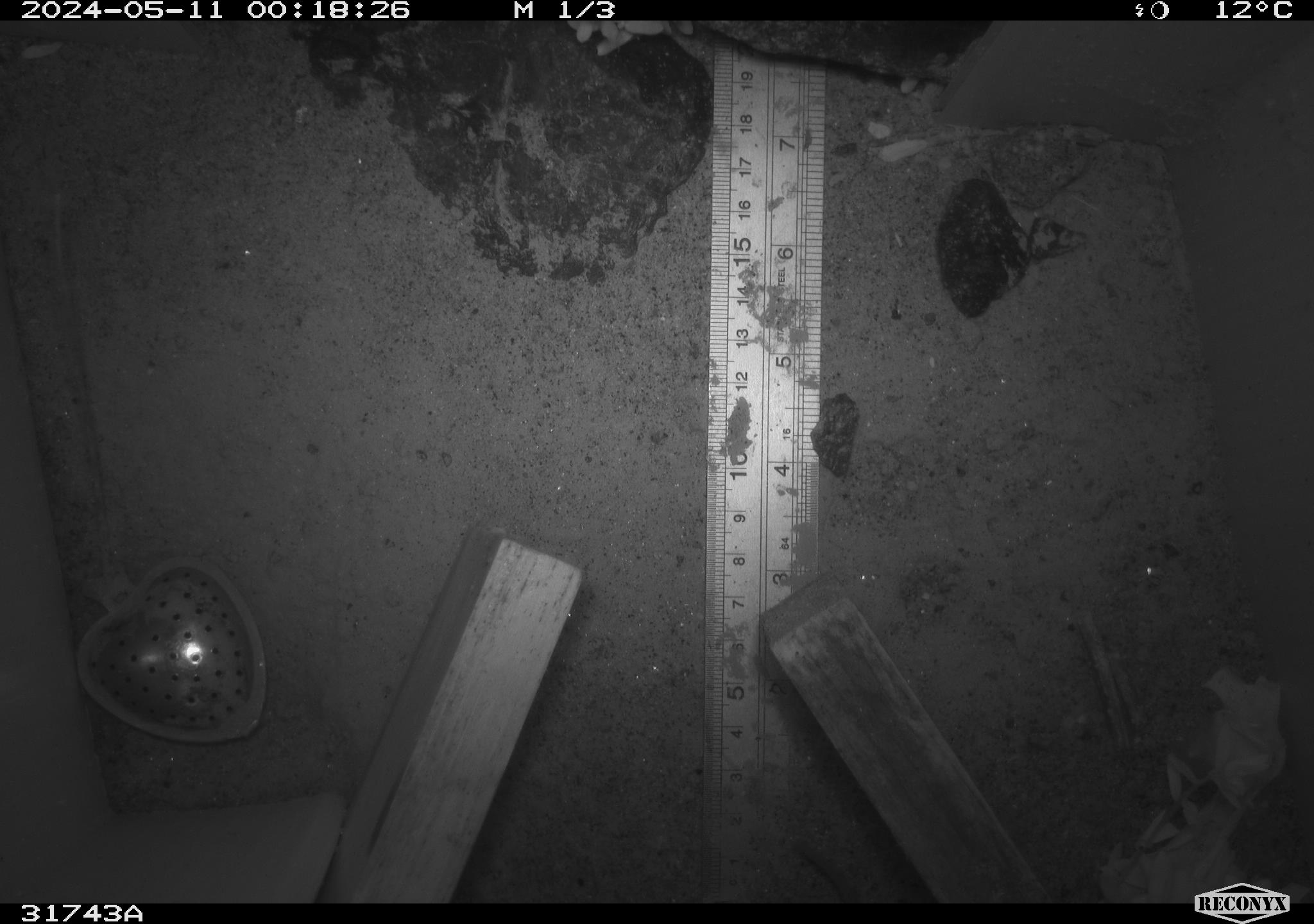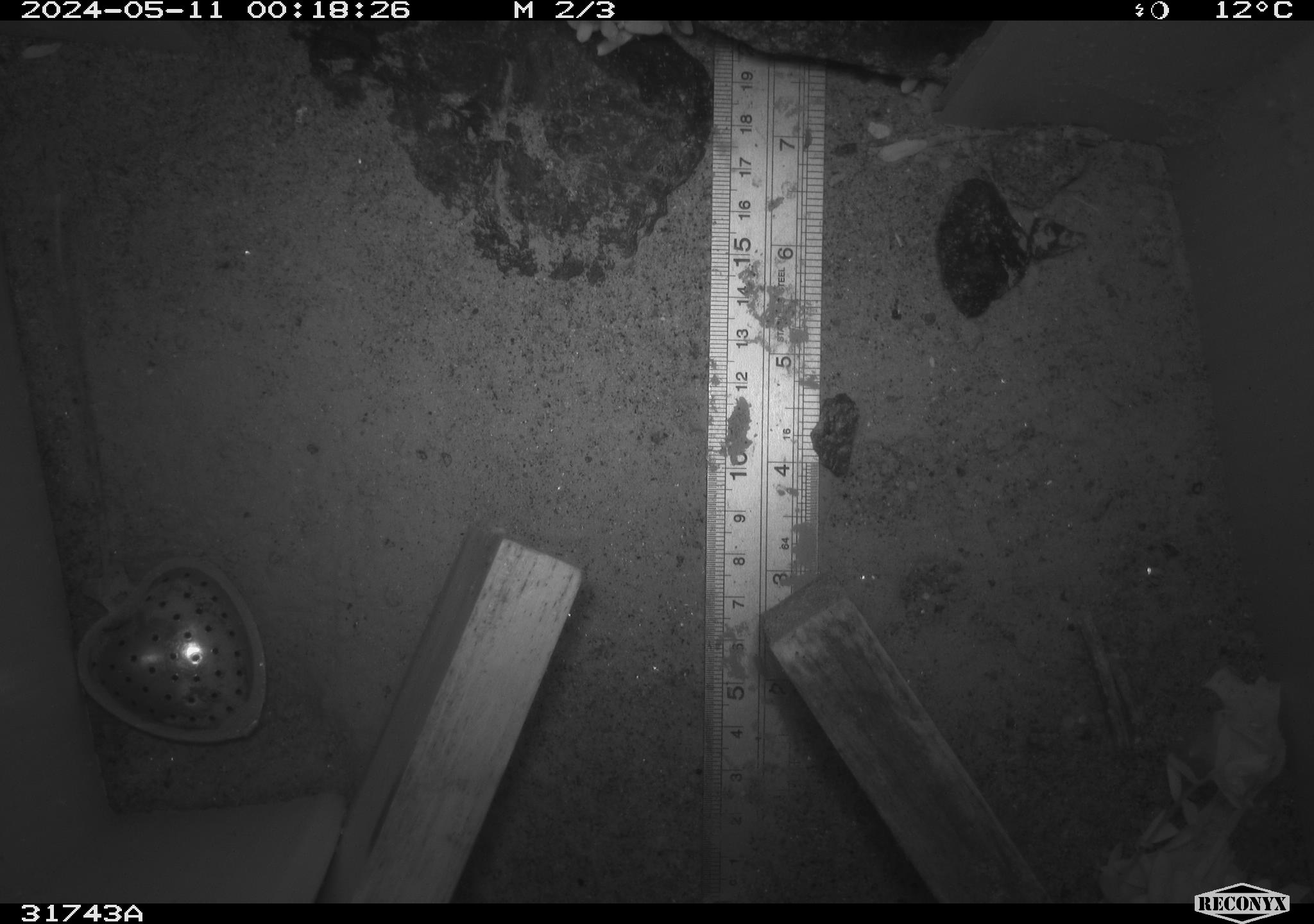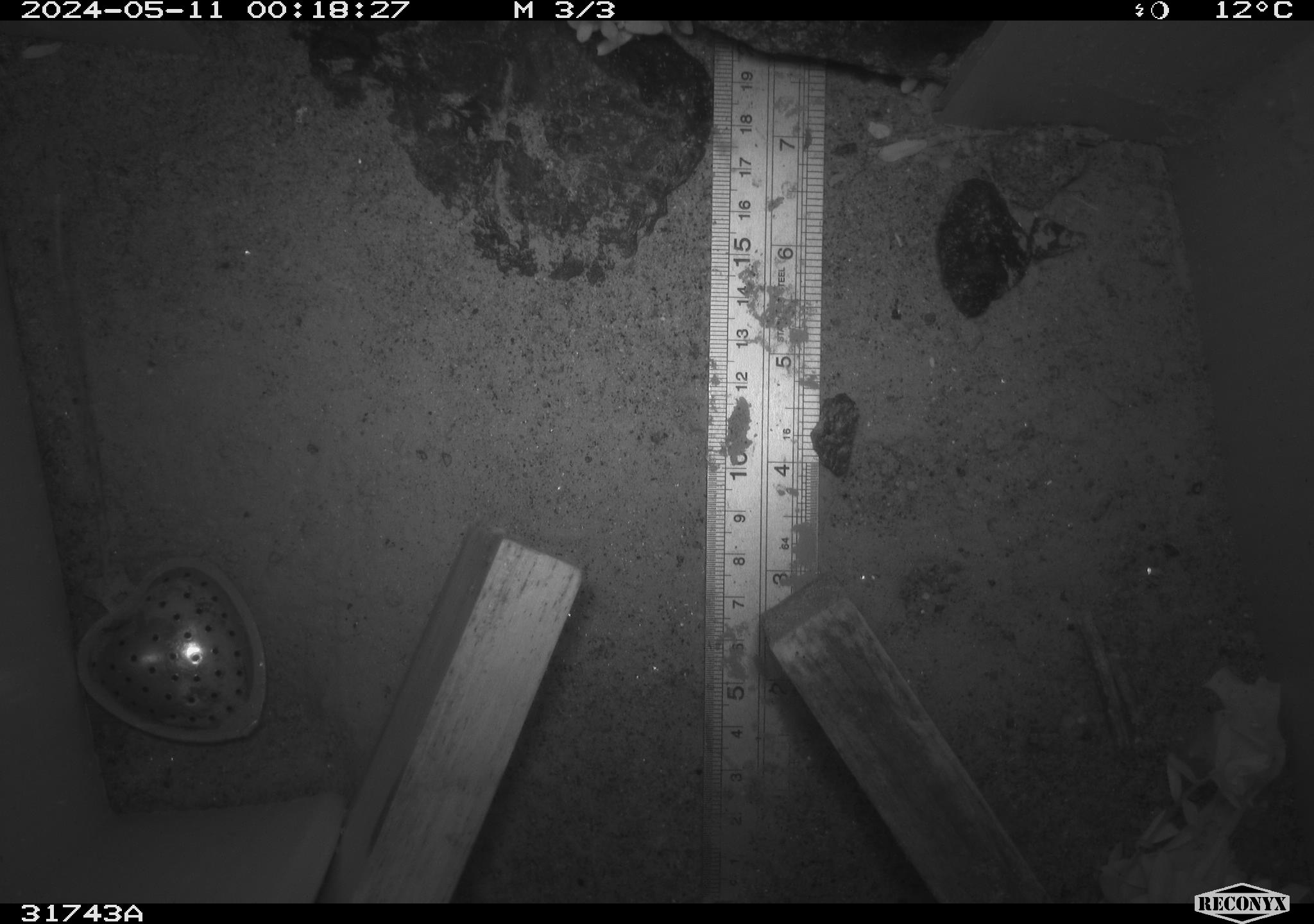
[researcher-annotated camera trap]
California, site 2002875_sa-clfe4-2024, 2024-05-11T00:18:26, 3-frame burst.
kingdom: Animalia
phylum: Chordata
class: Mammalia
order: Rodentia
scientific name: Rodentia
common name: mouse species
Mouse species (Rodentia).